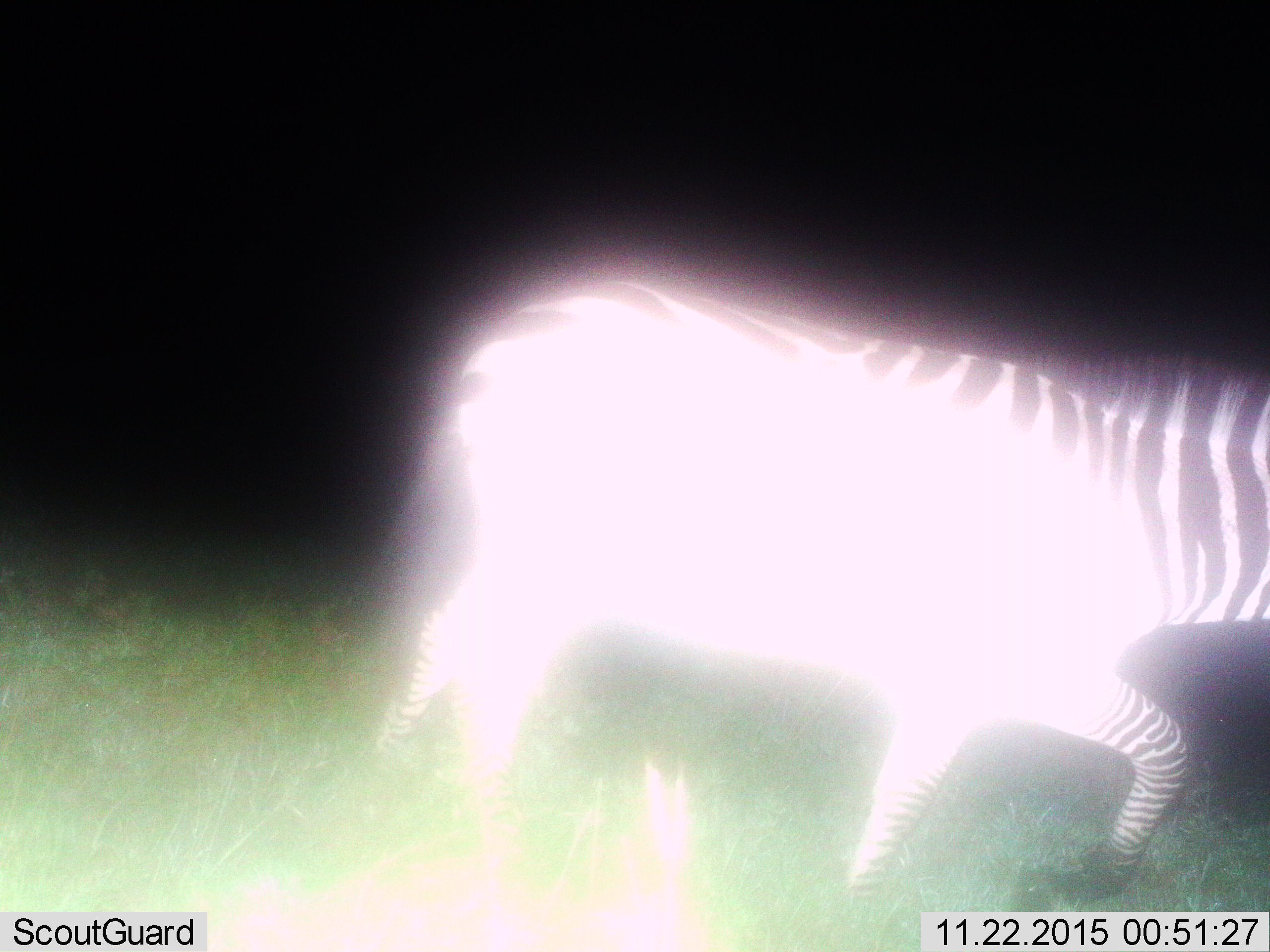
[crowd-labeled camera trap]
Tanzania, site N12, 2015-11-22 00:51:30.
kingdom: Animalia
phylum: Chordata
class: Mammalia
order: Perissodactyla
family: Equidae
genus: Equus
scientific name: Equus quagga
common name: plains zebra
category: zebra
Zebra (plains zebra) (Equus quagga), count 1. Behavior (volunteer vote fractions): standing 0%, resting 0%, moving 100%, interacting 0%. Young present (vote fraction): 0%. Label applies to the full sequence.